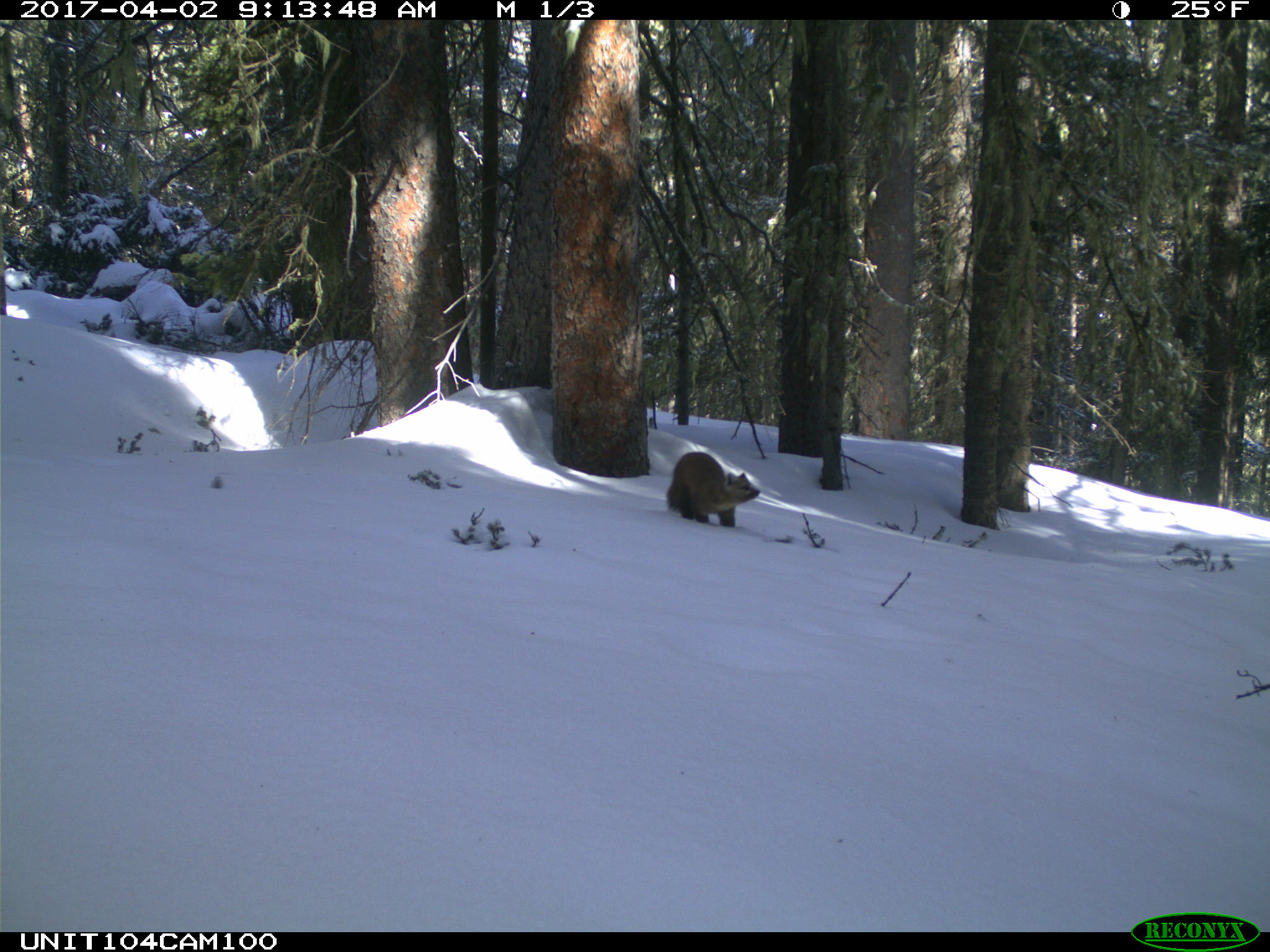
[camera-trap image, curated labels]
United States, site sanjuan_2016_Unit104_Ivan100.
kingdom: Animalia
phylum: Chordata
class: Mammalia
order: Carnivora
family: Mustelidae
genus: Martes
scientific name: Martes americana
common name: american marten